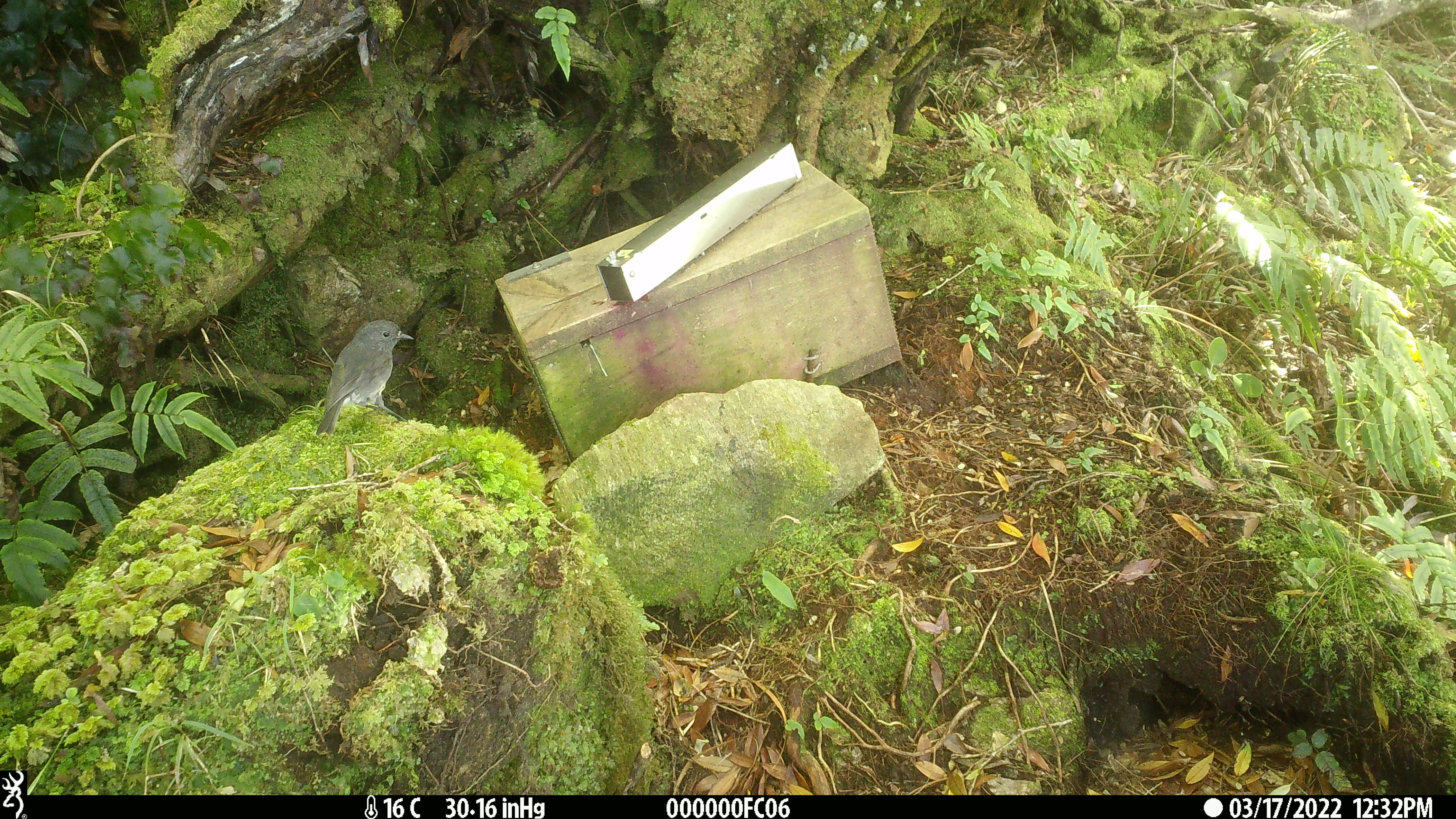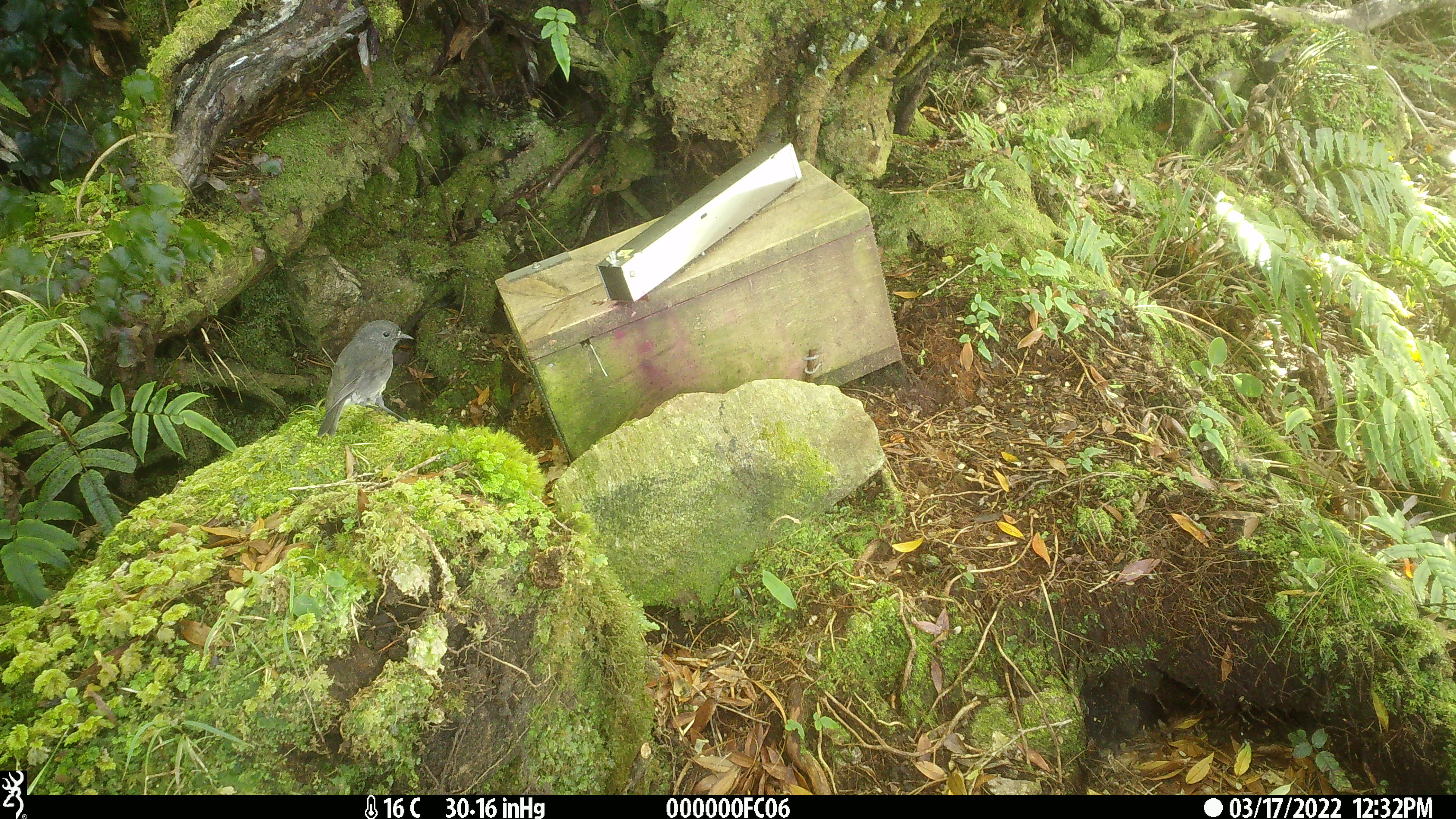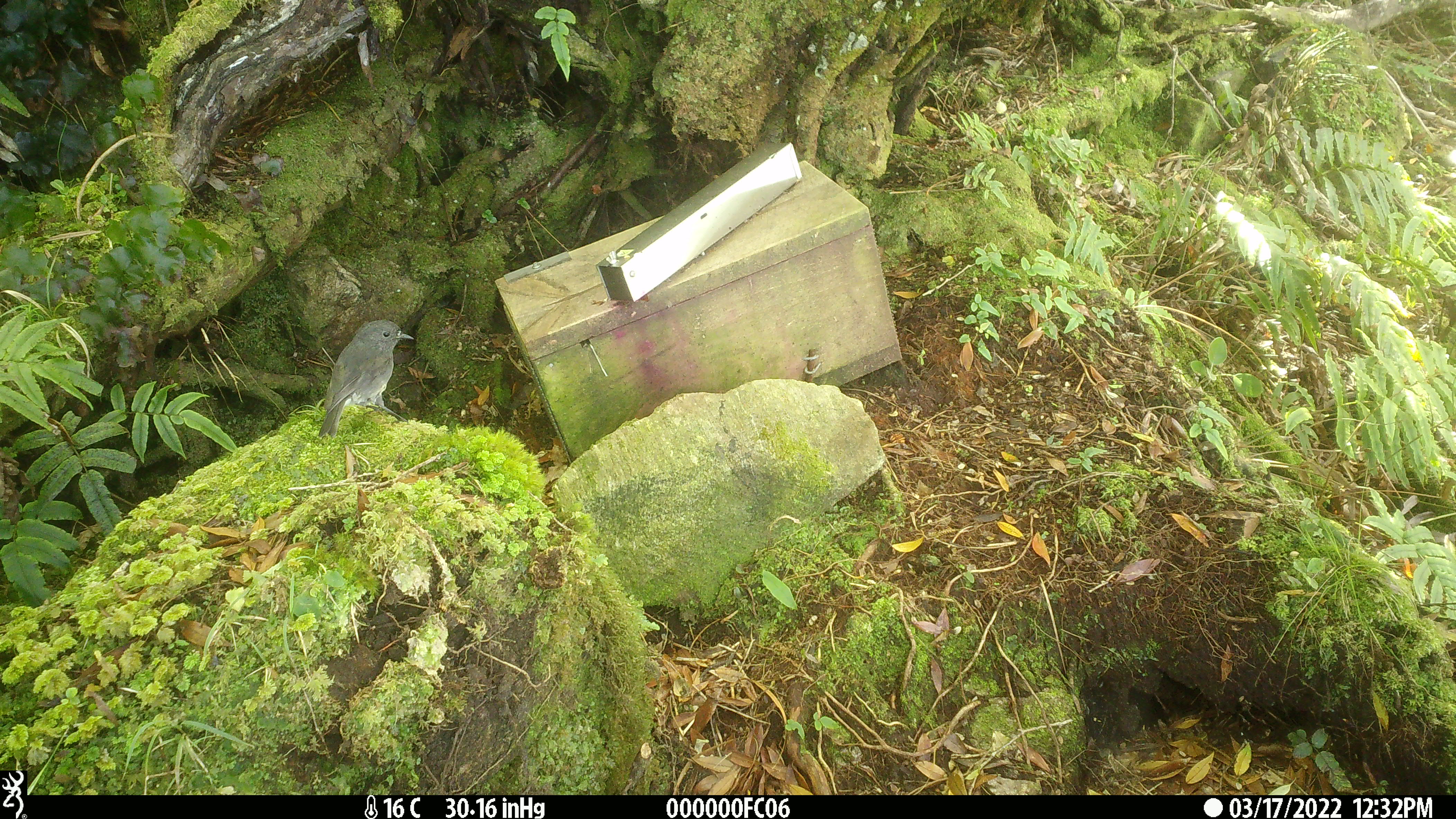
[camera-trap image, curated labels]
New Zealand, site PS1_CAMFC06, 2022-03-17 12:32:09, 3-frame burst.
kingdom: Animalia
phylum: Chordata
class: Aves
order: Passeriformes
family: Petroicidae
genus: Petroica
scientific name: Petroica australis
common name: new zealand robin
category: robin